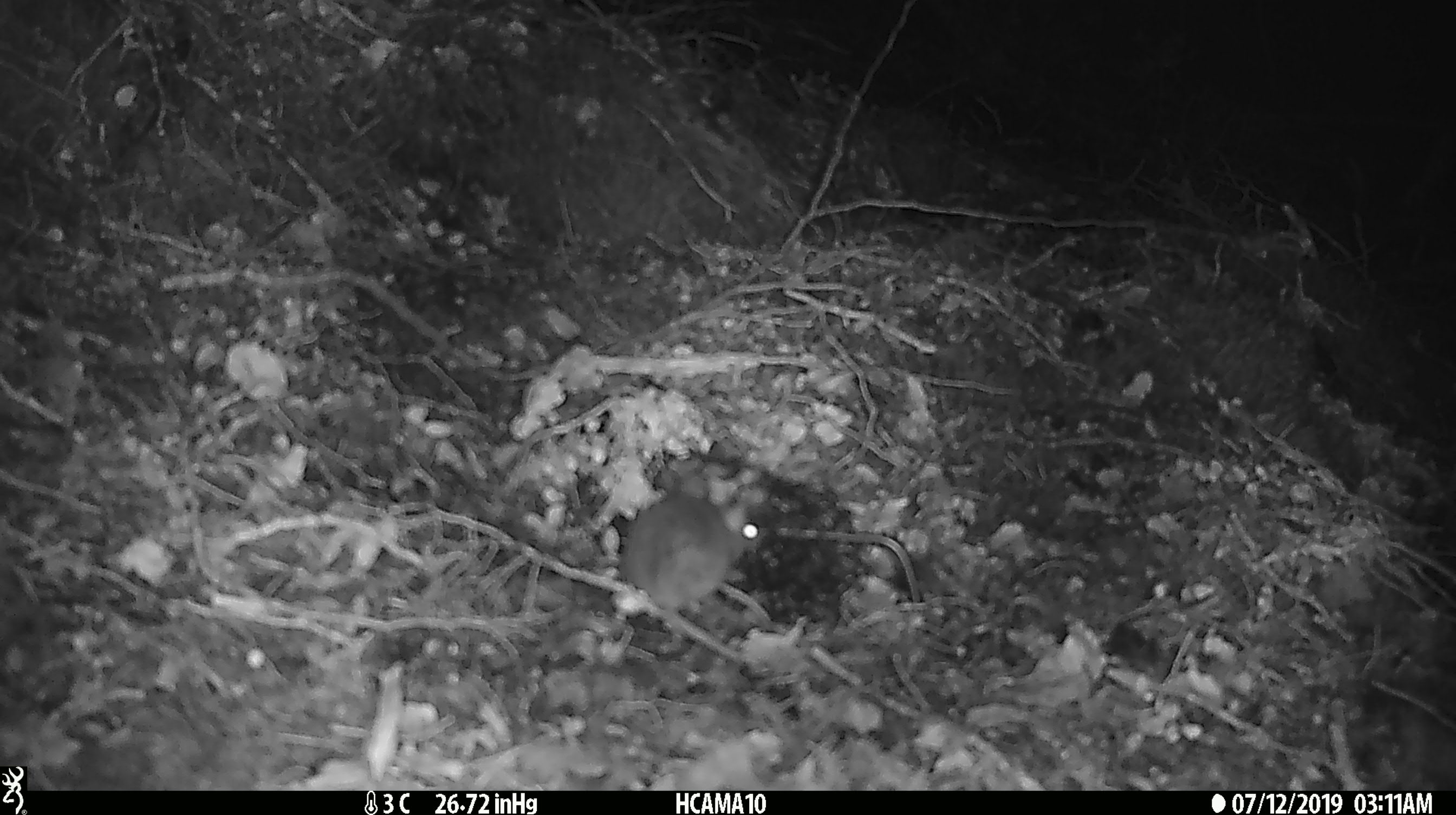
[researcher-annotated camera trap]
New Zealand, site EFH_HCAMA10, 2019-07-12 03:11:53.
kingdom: Animalia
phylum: Chordata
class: Mammalia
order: Rodentia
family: Muridae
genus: Mus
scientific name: Mus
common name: mouse